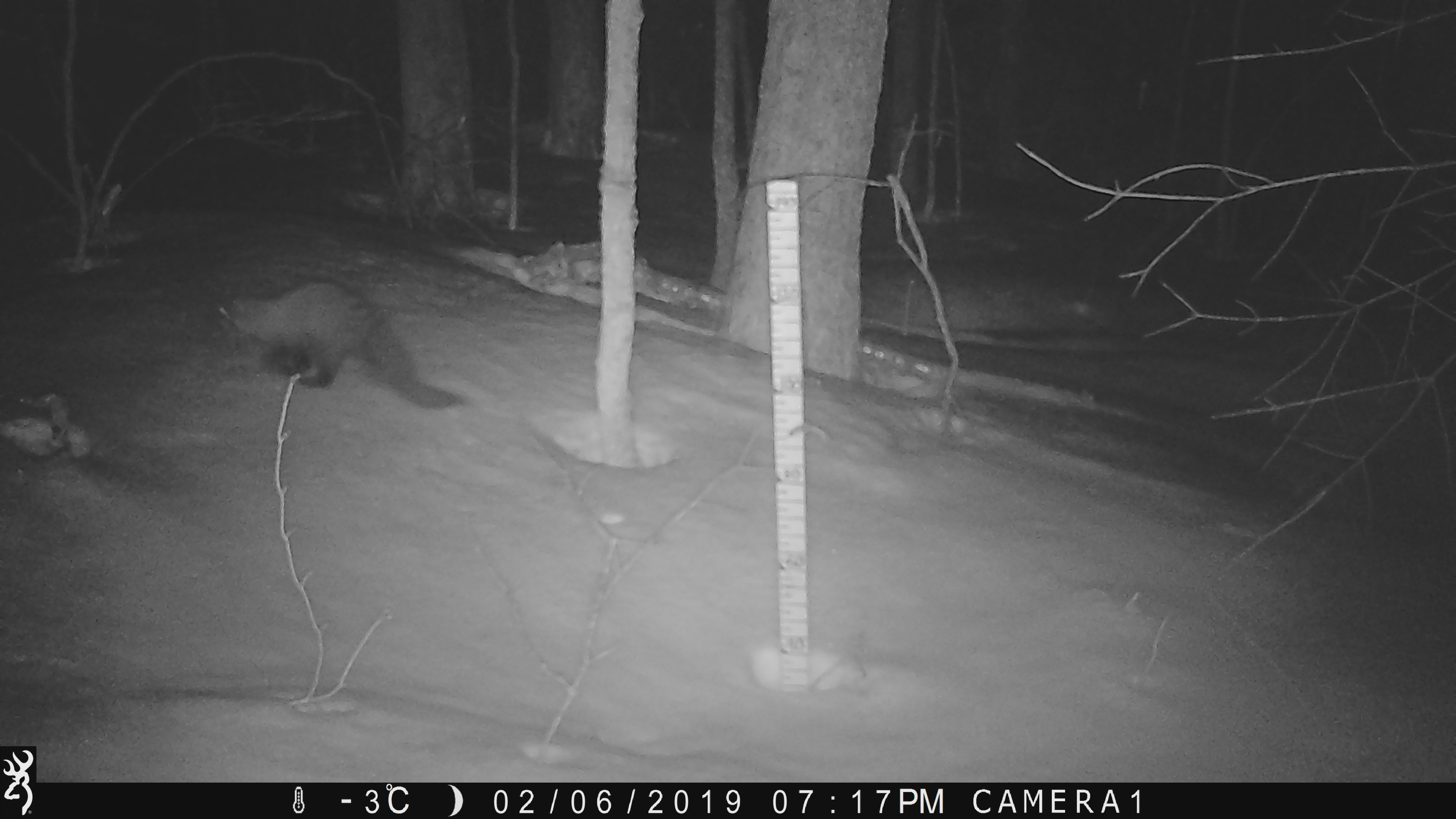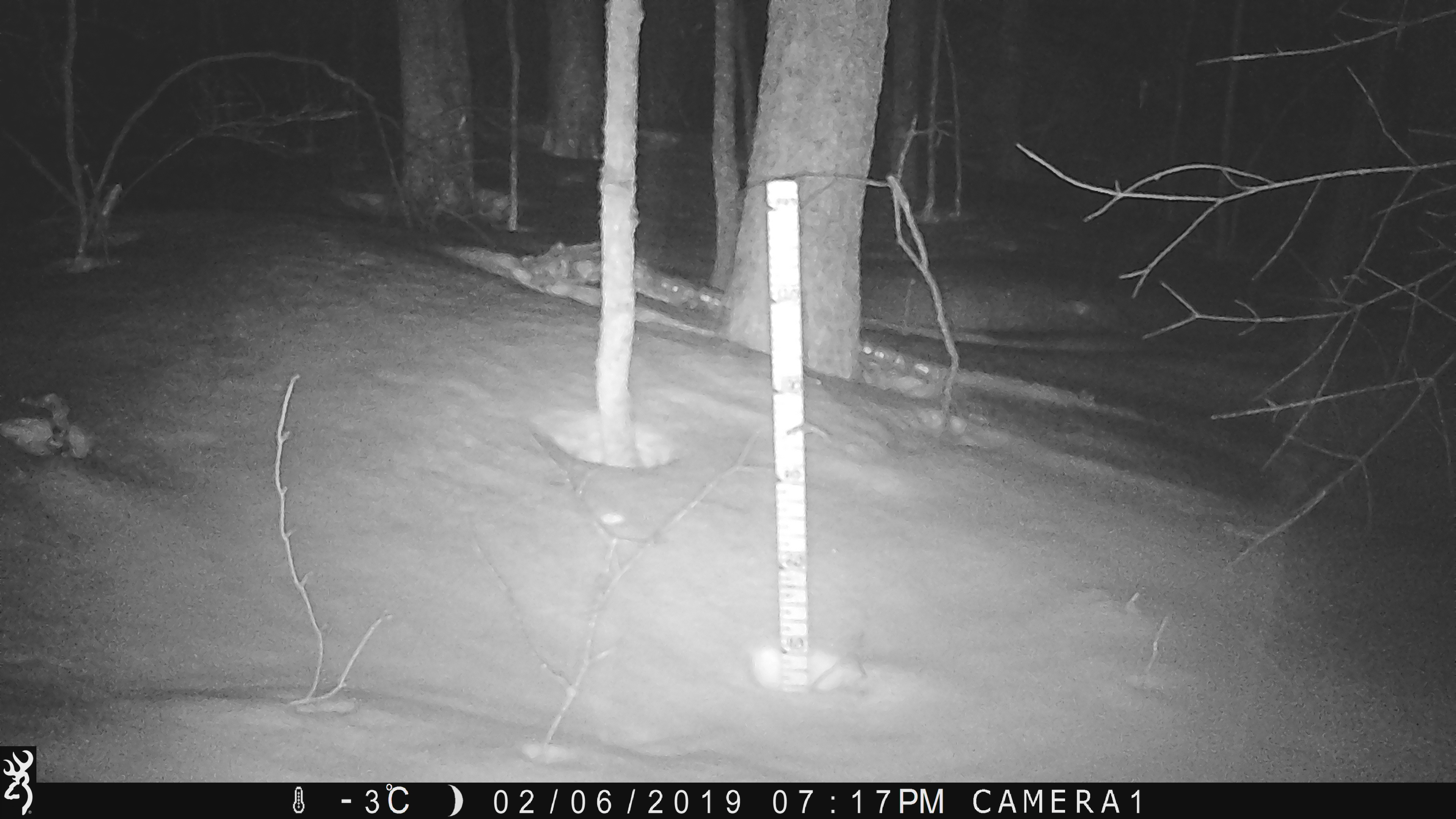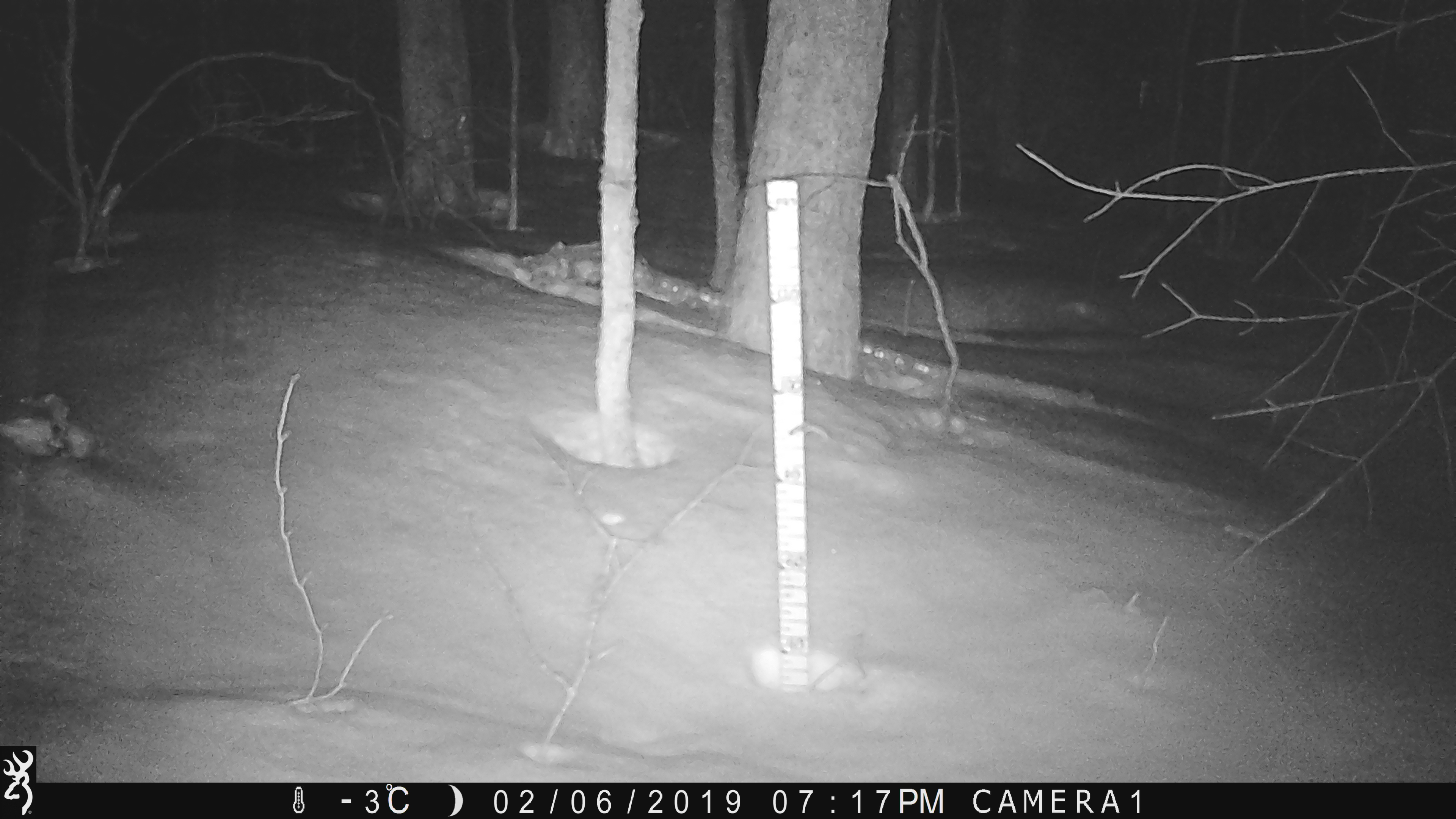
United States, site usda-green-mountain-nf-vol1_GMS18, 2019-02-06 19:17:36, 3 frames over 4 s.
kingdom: Animalia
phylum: Chordata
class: Mammalia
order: Carnivora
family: Mustelidae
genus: Pekania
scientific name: Pekania pennanti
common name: fisher